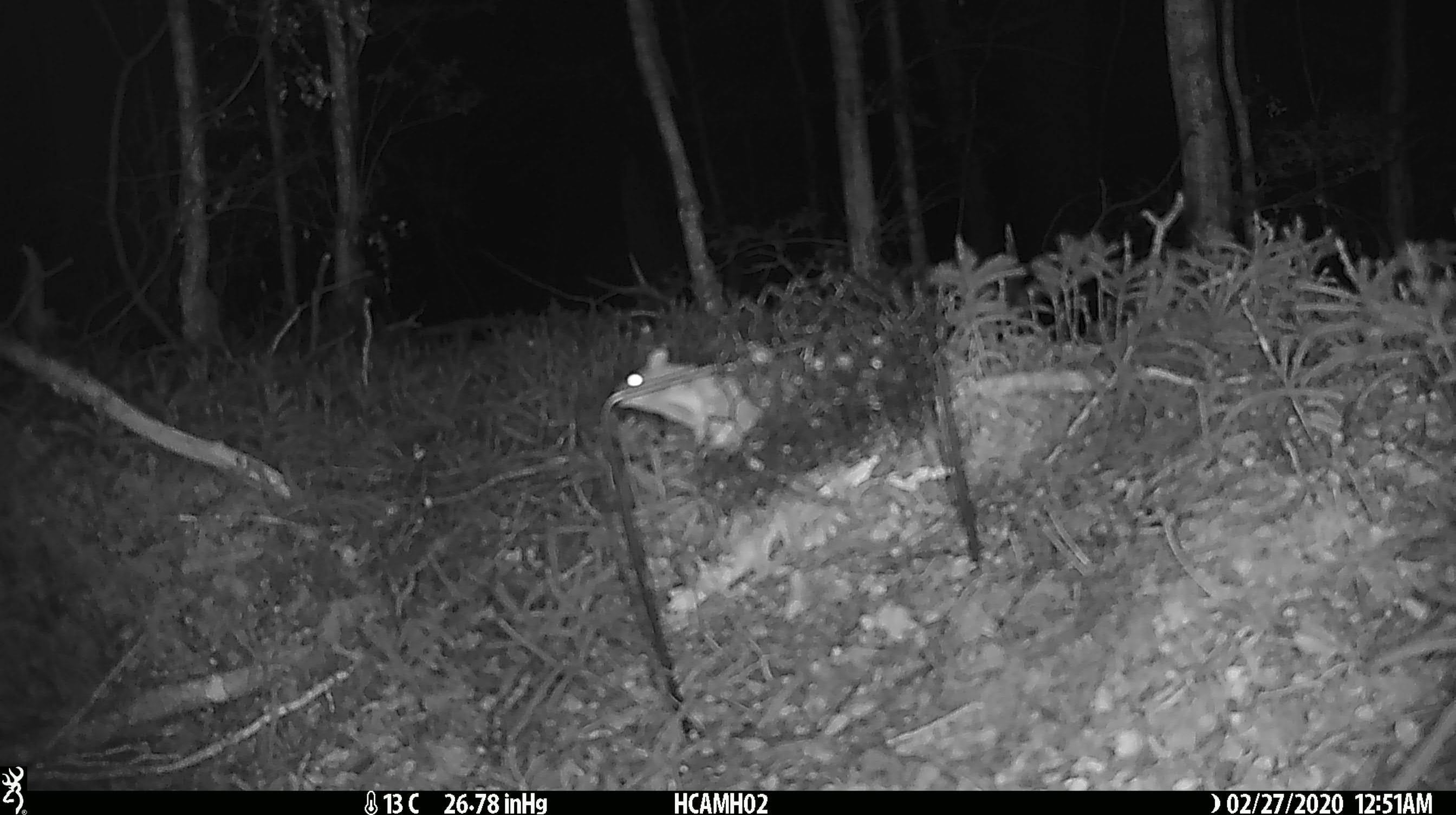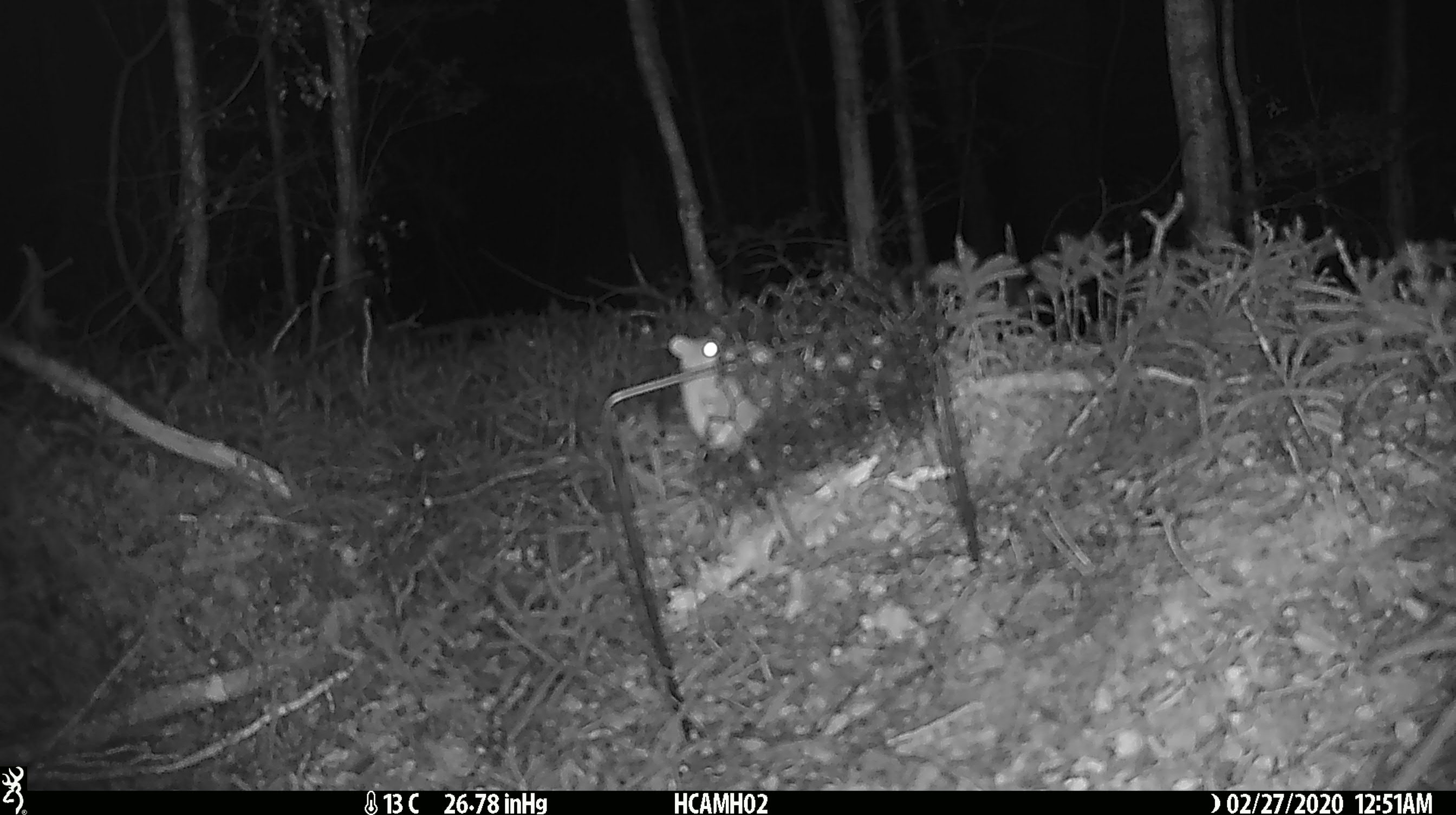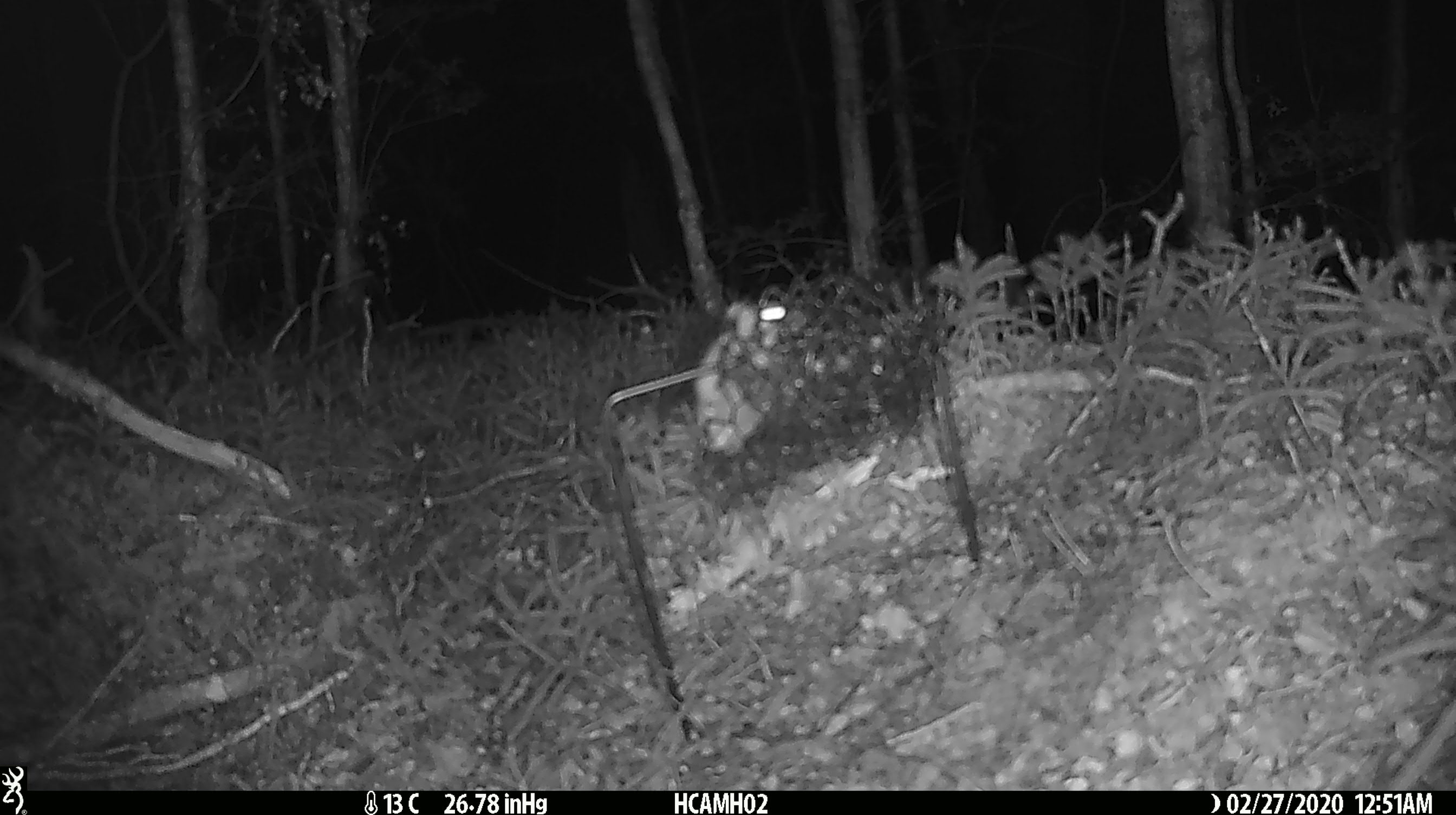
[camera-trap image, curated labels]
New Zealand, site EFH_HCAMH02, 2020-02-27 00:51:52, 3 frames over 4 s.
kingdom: Animalia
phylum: Chordata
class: Mammalia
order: Rodentia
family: Muridae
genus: Mus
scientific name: Mus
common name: mouse